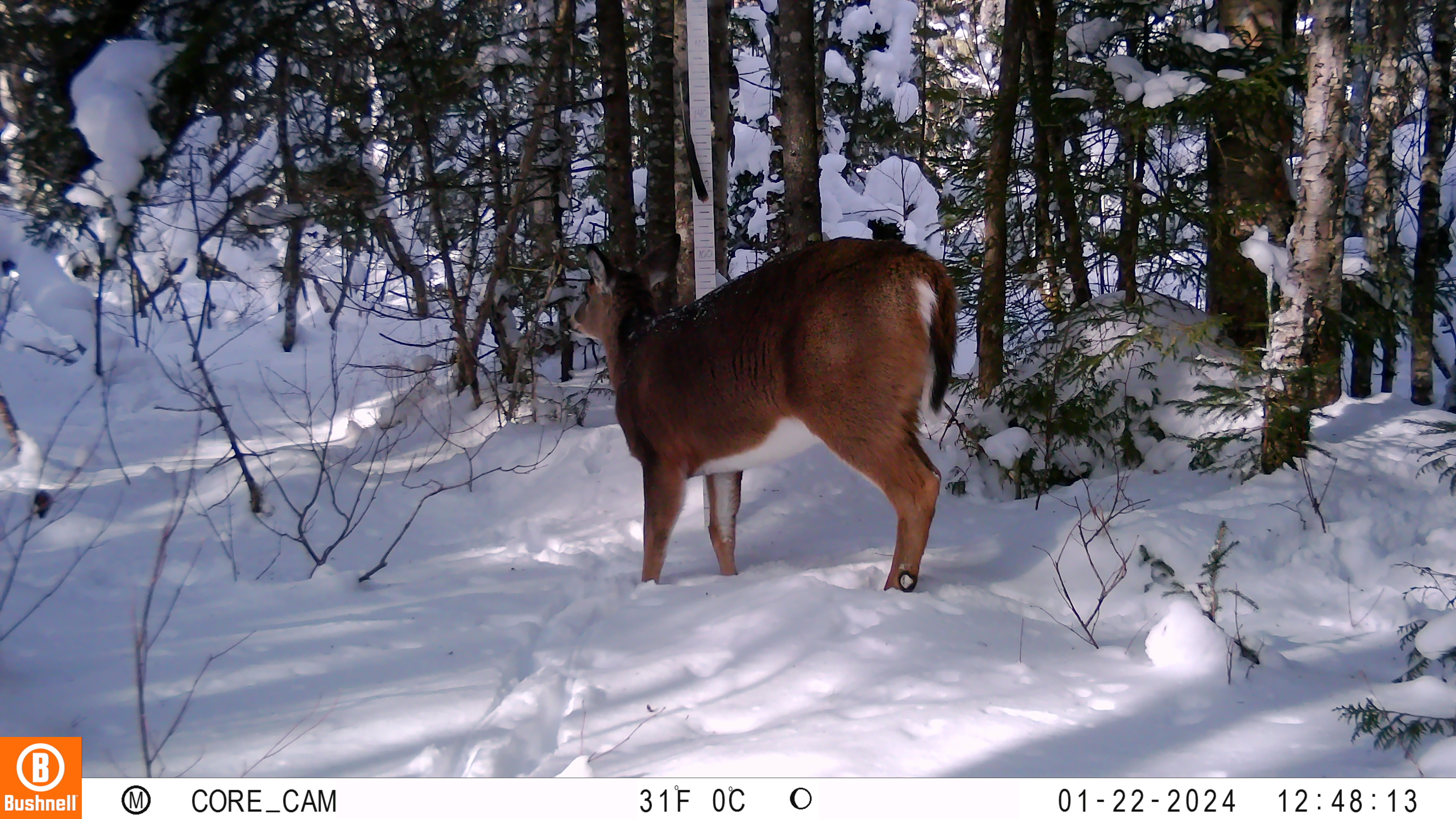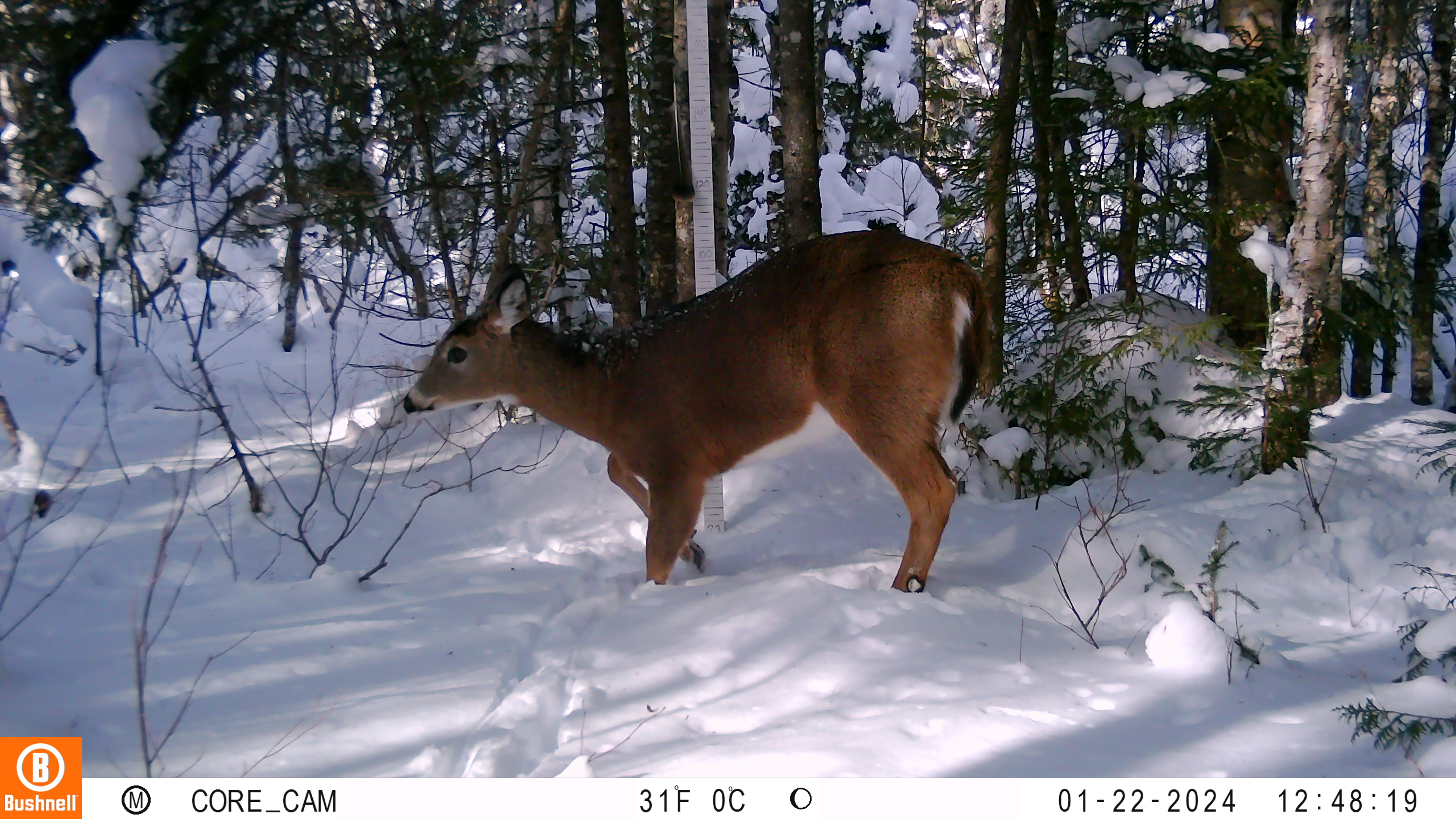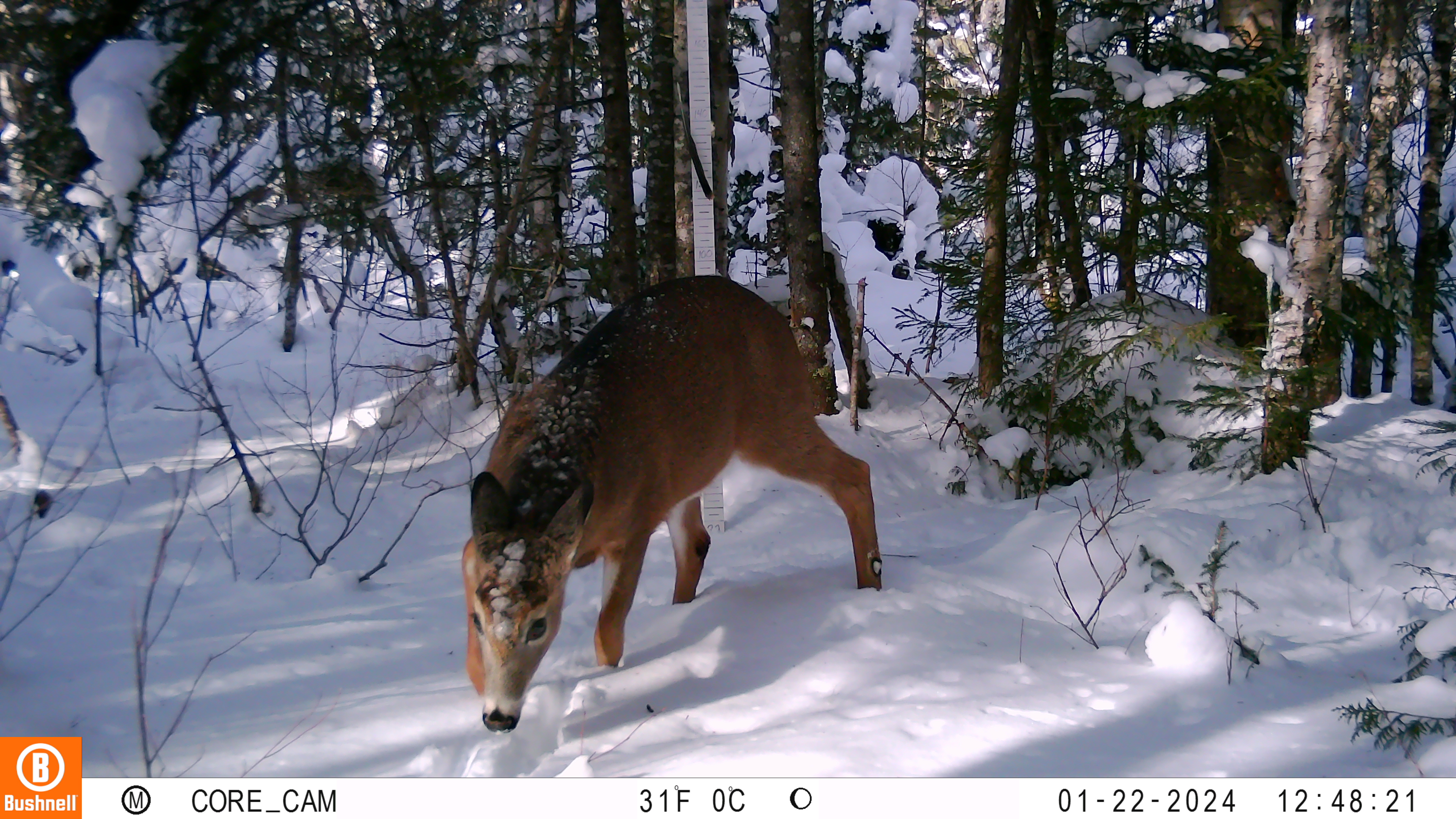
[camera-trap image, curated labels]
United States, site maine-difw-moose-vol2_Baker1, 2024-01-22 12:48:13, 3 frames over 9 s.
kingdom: Animalia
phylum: Chordata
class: Mammalia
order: Artiodactyla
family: Cervidae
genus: Odocoileus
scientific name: Odocoileus virginianus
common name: white-tailed deer